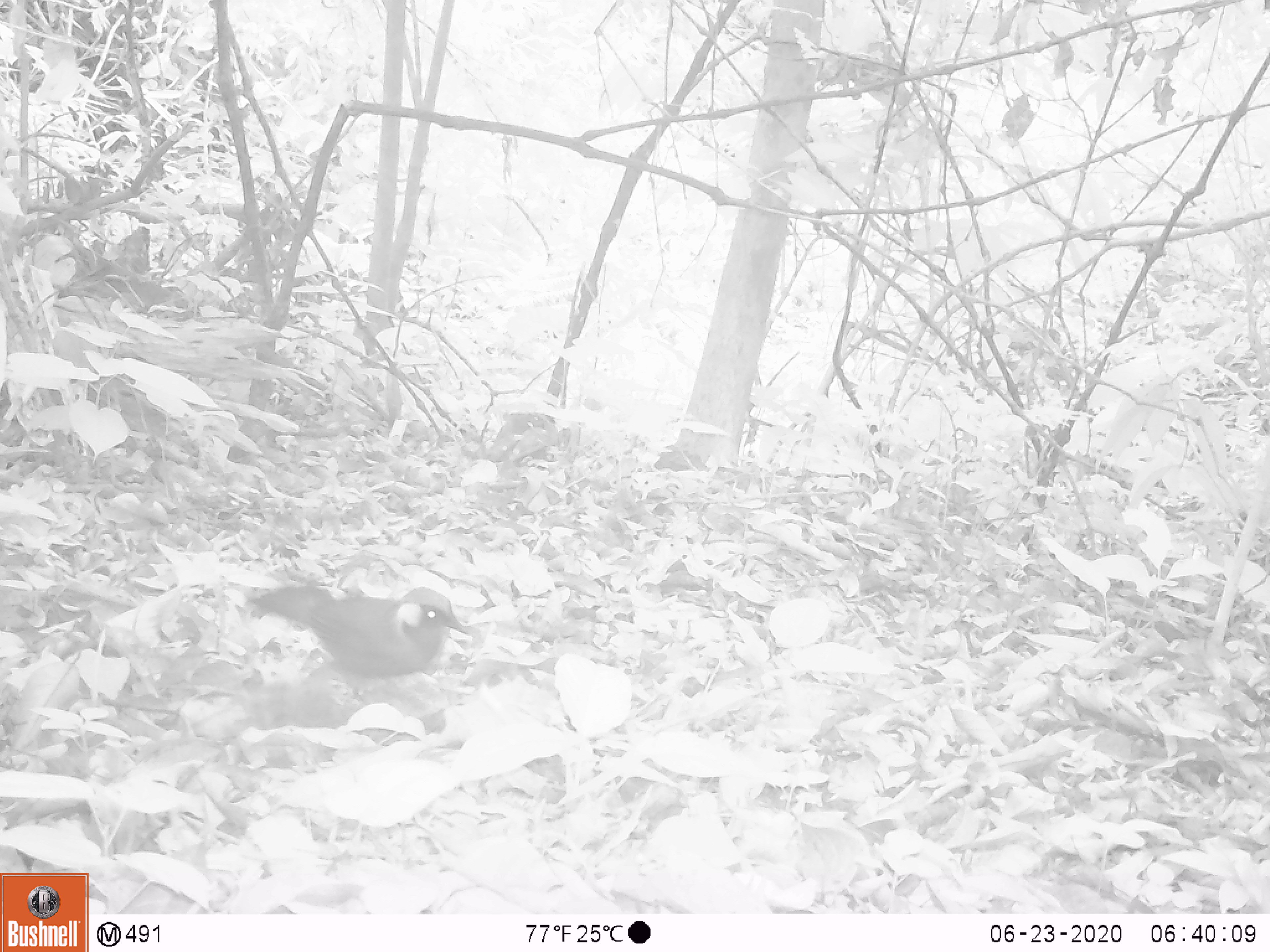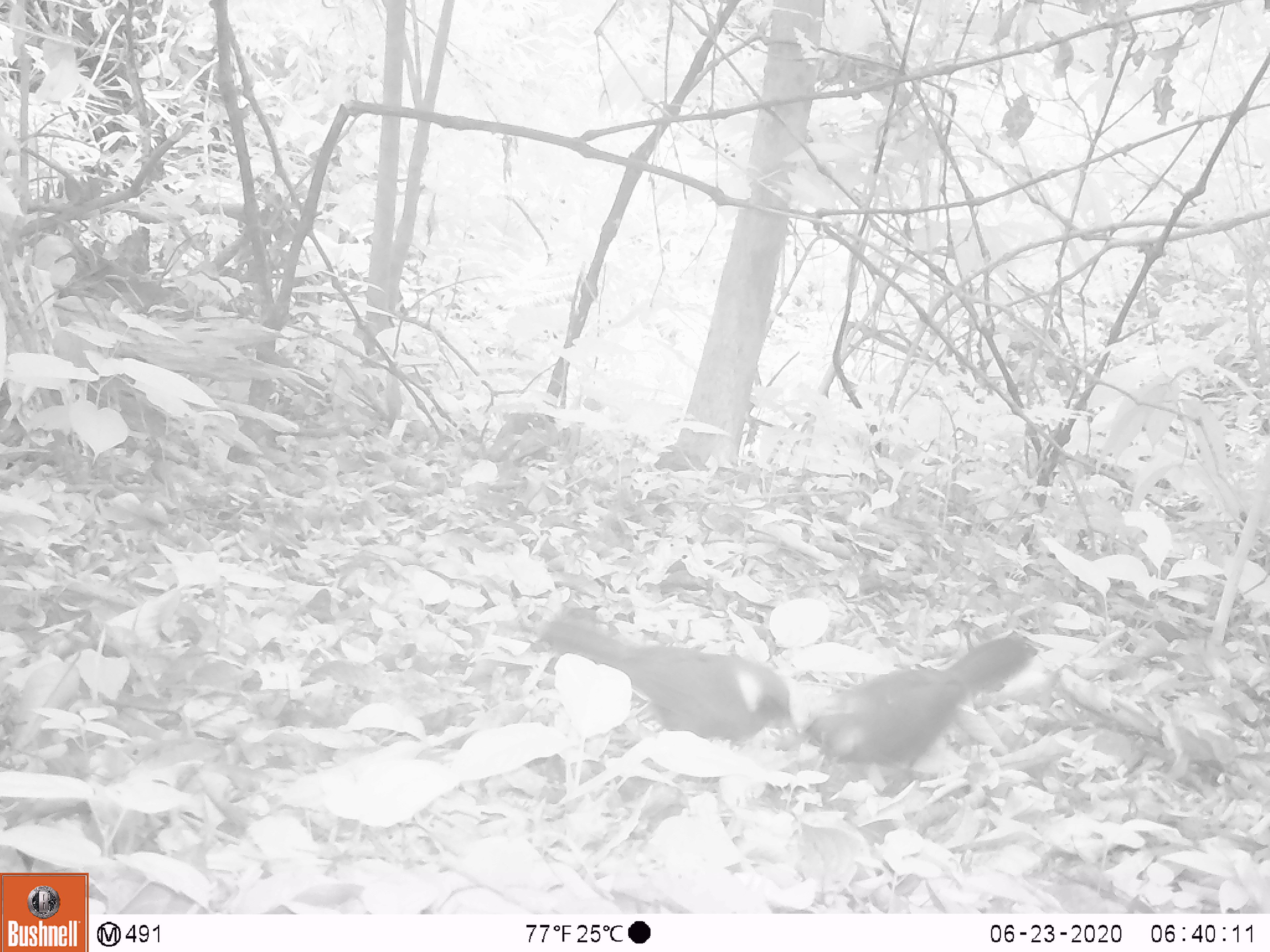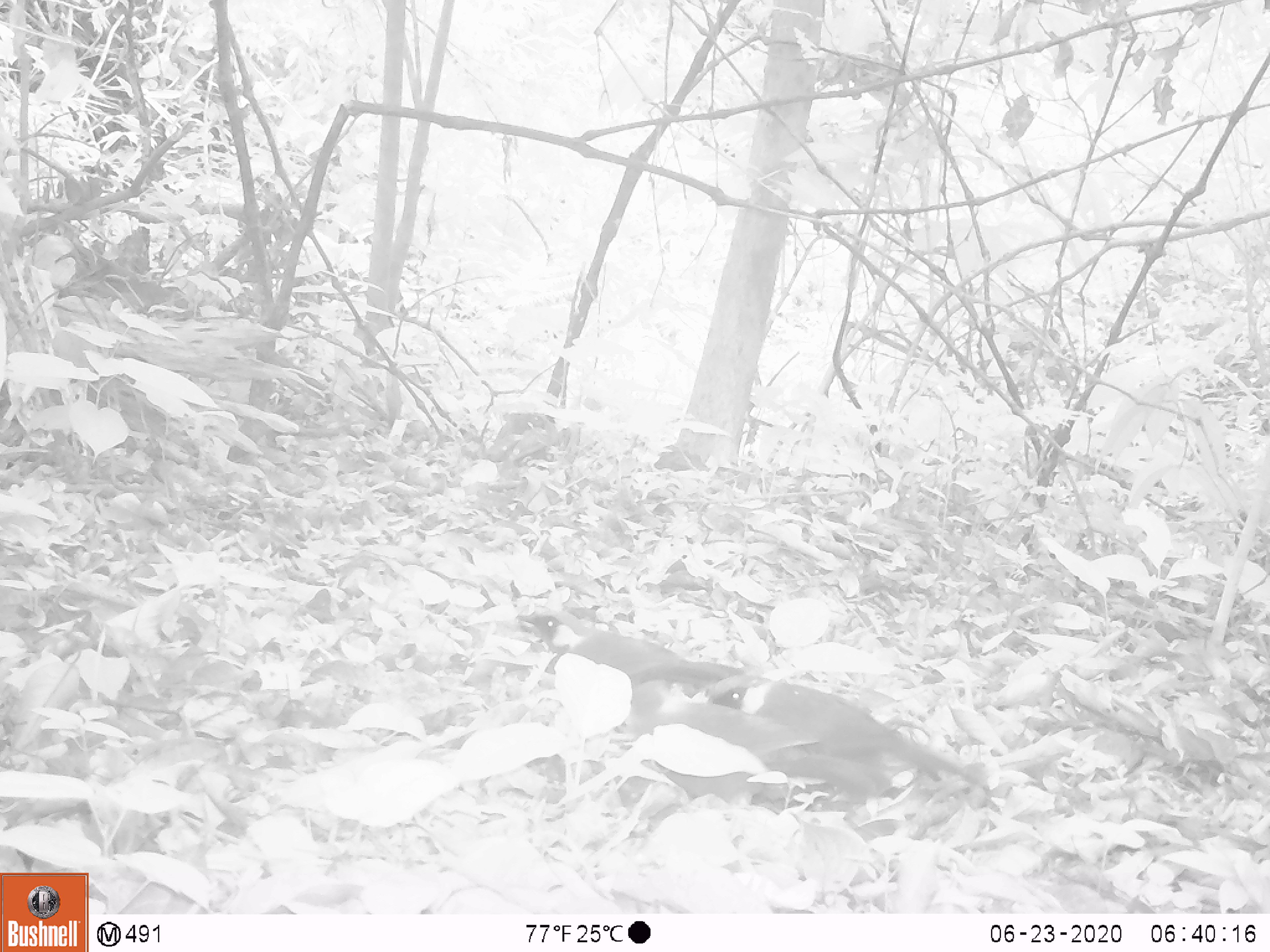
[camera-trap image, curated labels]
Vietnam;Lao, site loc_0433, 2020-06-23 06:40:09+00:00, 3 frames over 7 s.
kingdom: Animalia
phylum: Chordata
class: Aves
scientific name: Aves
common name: bird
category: unidentified bird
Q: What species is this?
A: Unidentified bird (bird) (Aves).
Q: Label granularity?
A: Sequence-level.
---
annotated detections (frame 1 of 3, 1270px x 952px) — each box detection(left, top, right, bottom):
unidentified bird: detection(248, 571, 472, 679)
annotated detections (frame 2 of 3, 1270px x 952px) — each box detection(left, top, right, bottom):
unidentified bird: detection(539, 606, 799, 748); detection(799, 636, 1037, 781)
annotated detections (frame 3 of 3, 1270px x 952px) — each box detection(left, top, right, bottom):
unidentified bird: detection(704, 672, 993, 792); detection(625, 681, 892, 809); detection(516, 606, 744, 689)